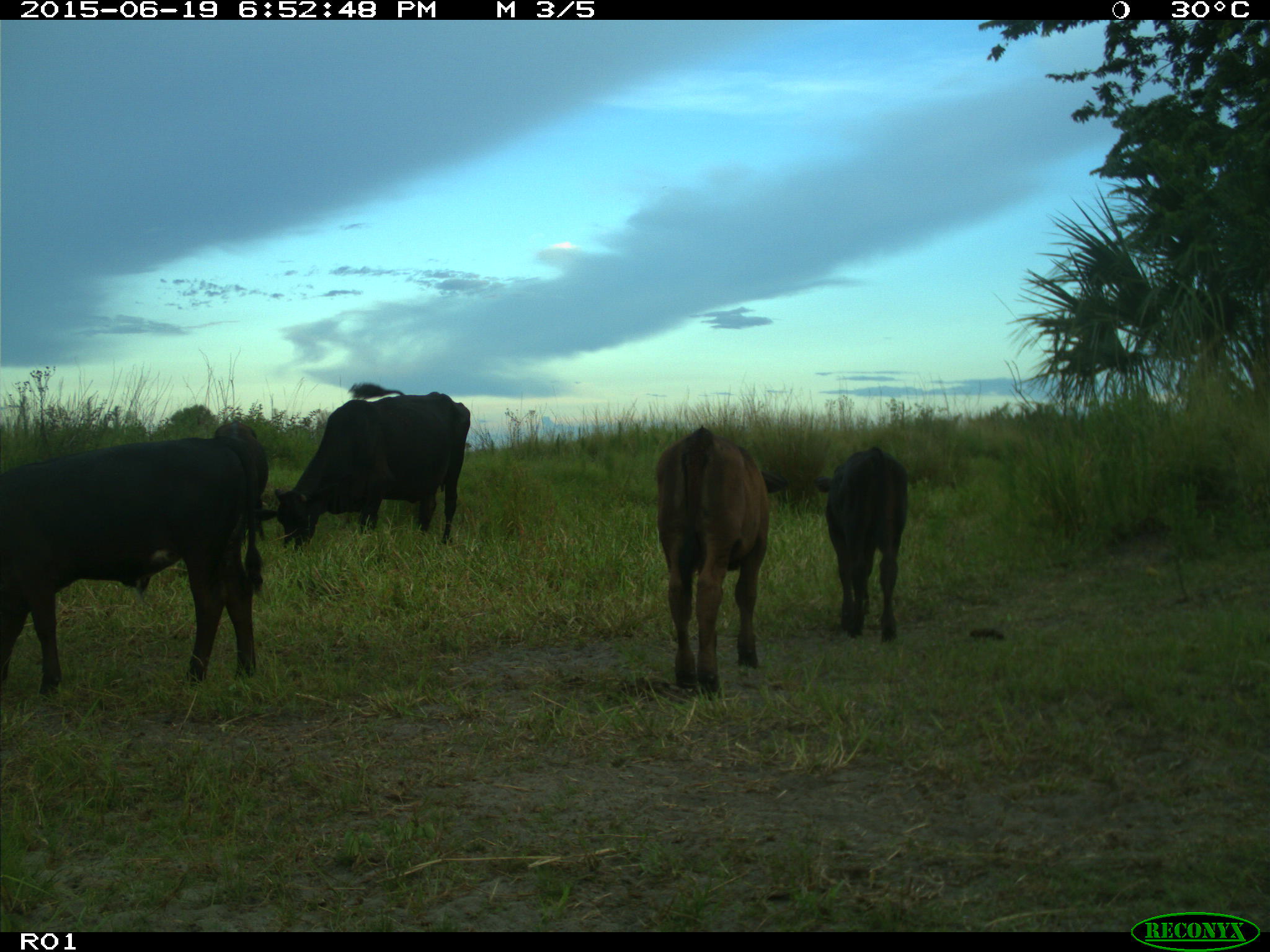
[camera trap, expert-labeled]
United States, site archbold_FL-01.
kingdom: Animalia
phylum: Chordata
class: Mammalia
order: Artiodactyla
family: Bovidae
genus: Bos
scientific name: Bos taurus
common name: domestic cow